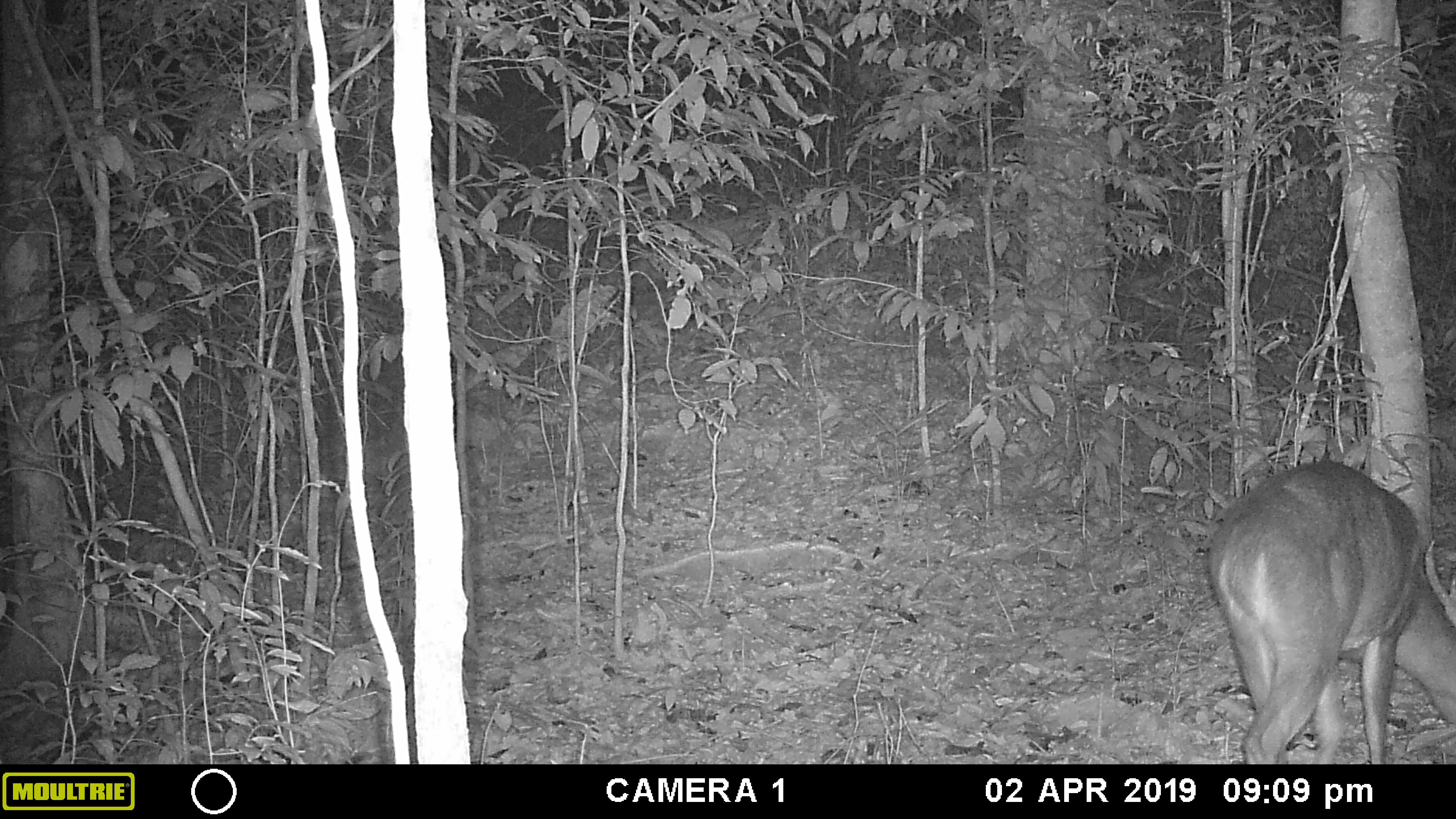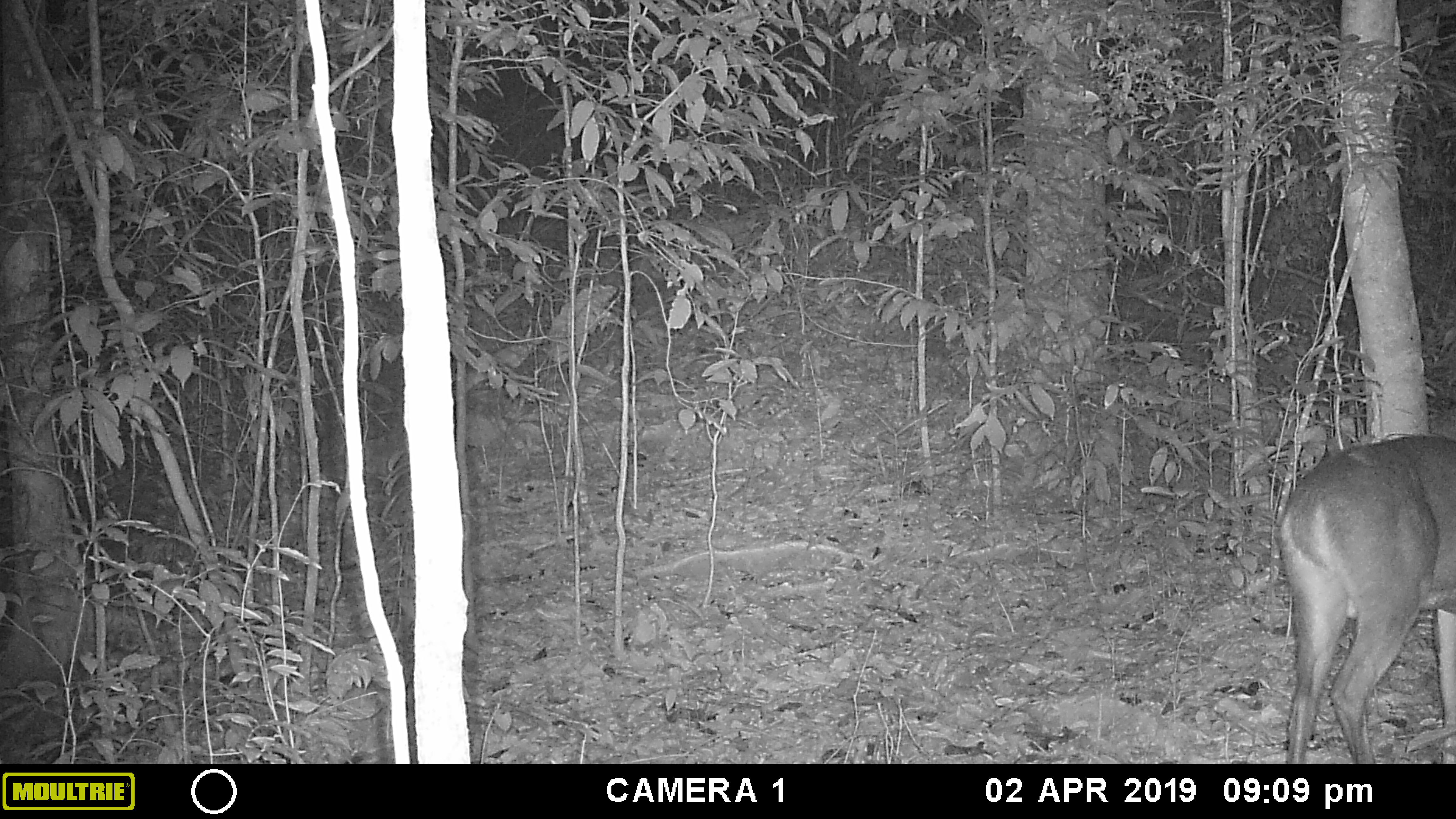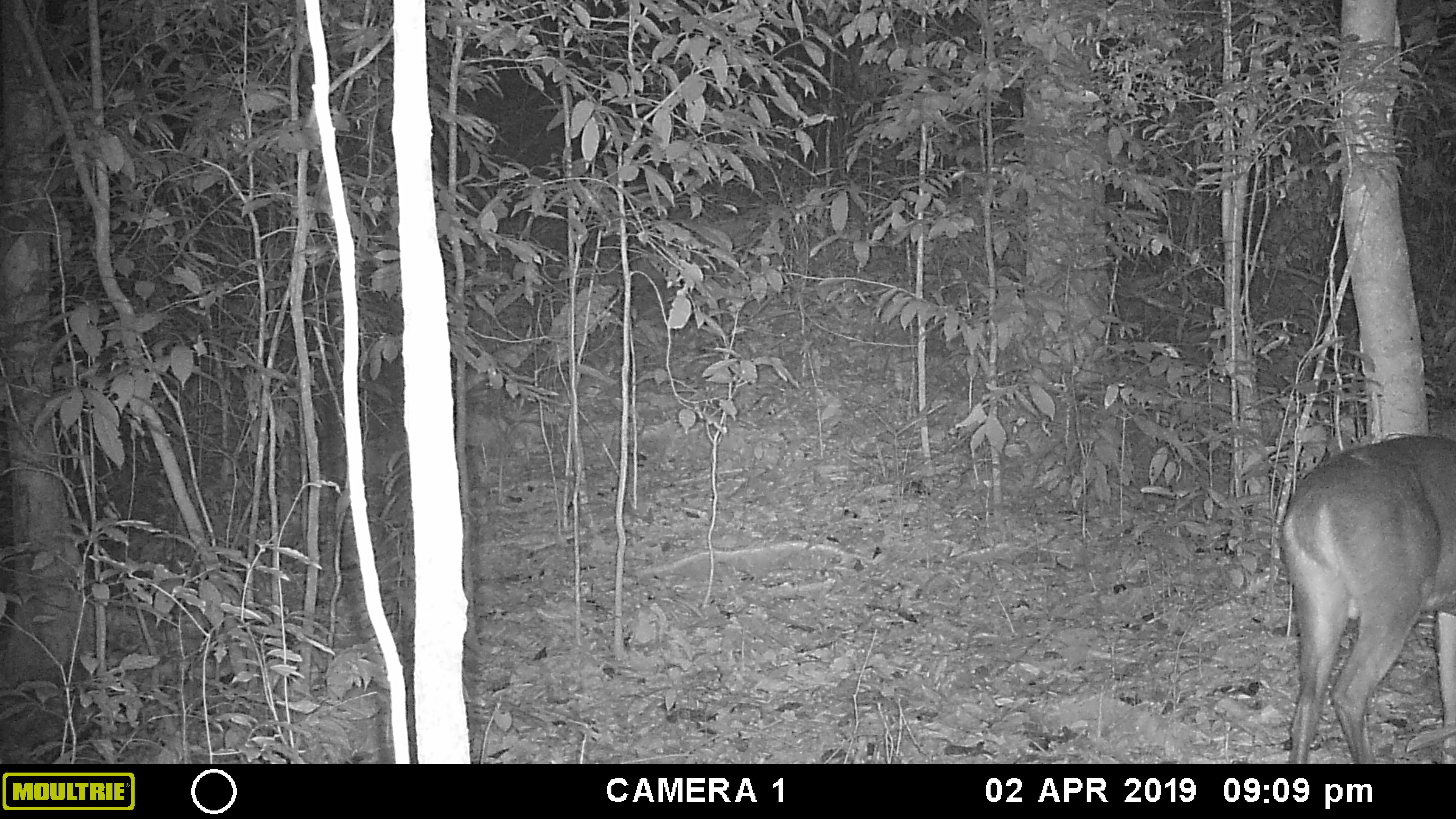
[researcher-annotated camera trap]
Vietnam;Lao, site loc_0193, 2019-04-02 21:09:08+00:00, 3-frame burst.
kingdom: Animalia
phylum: Chordata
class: Mammalia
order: Artiodactyla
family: Cervidae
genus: Muntiacus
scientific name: Muntiacus vuquangensis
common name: large-antlered muntjac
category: large antlered muntjac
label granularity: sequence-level